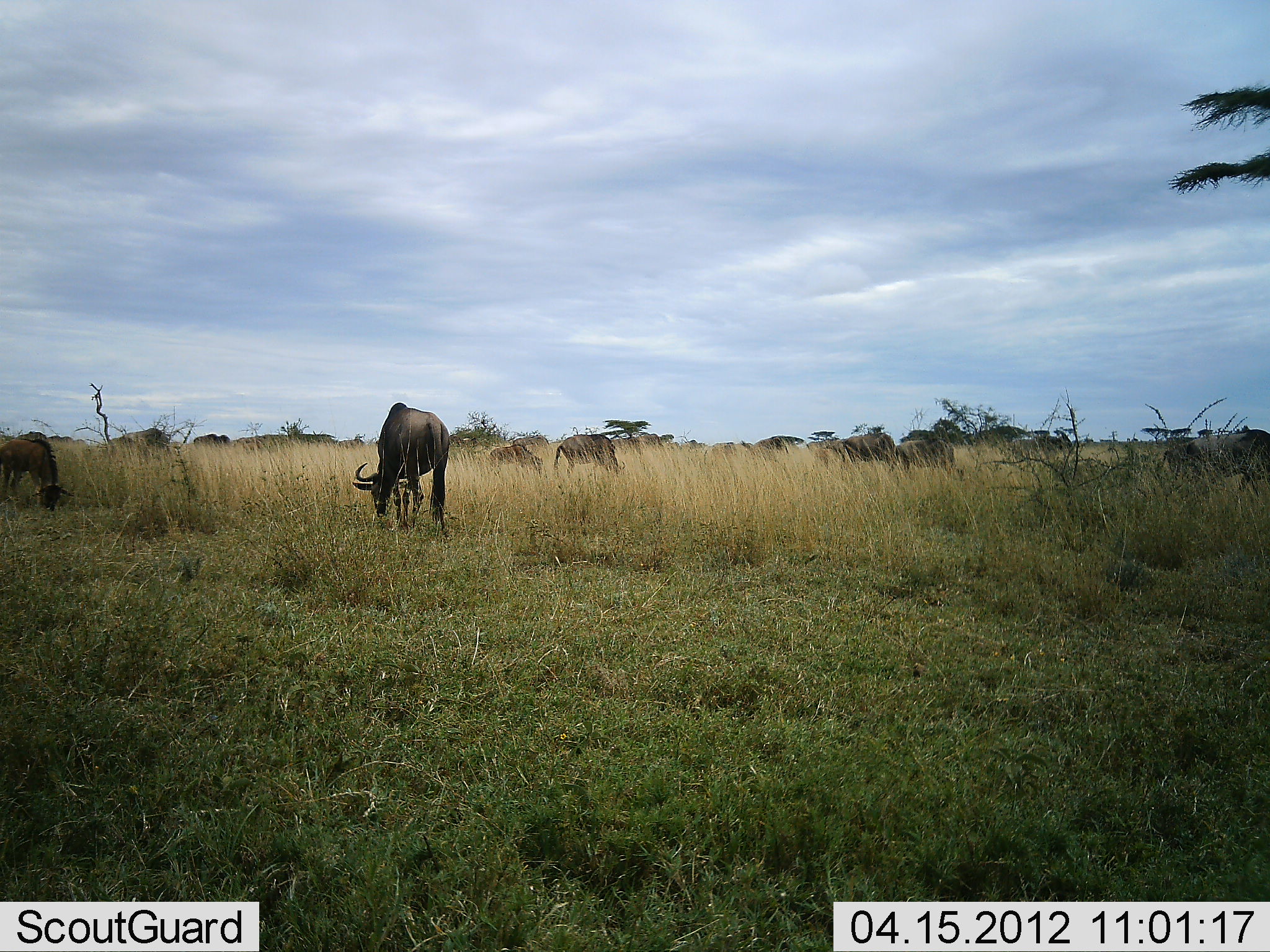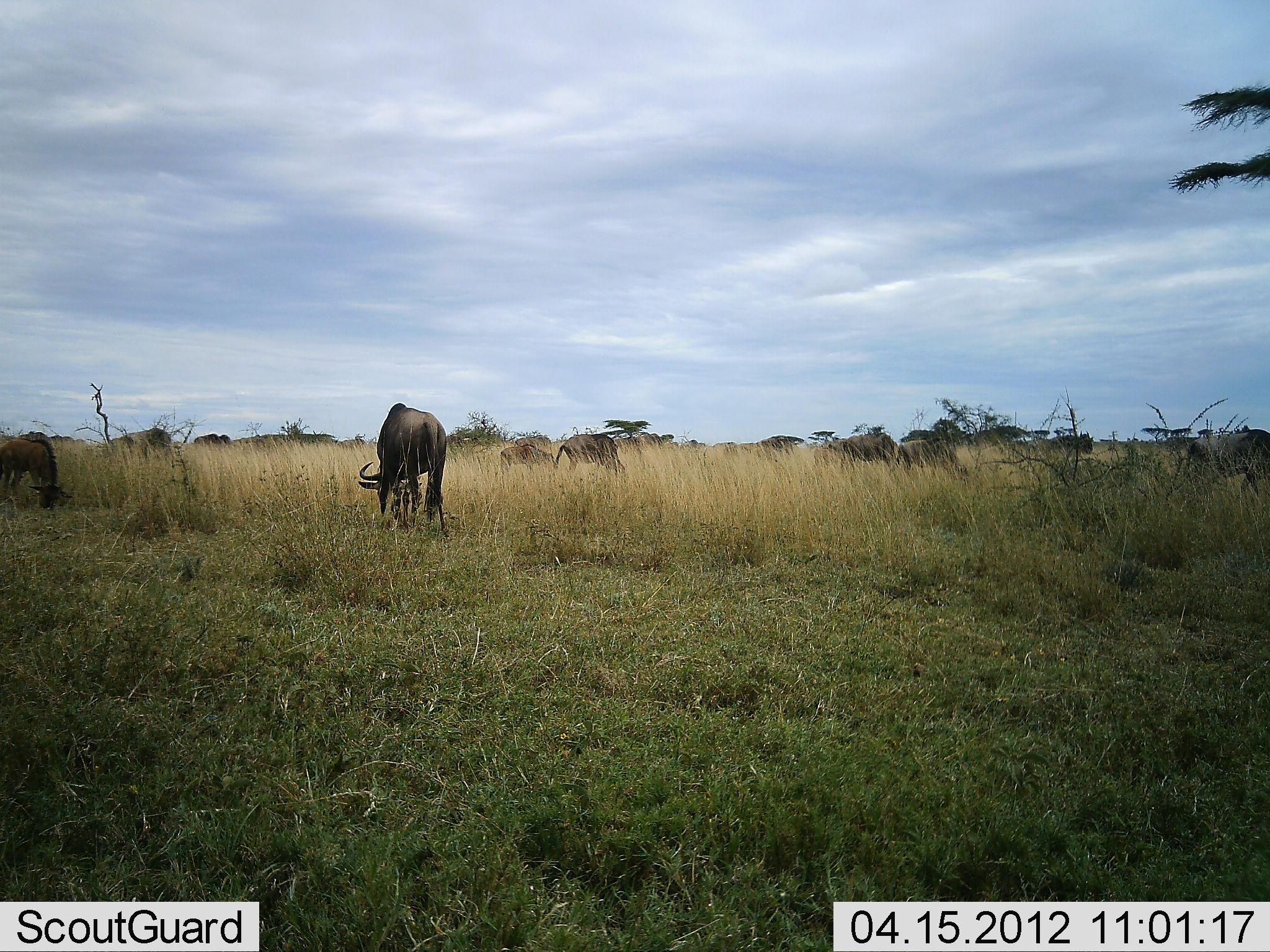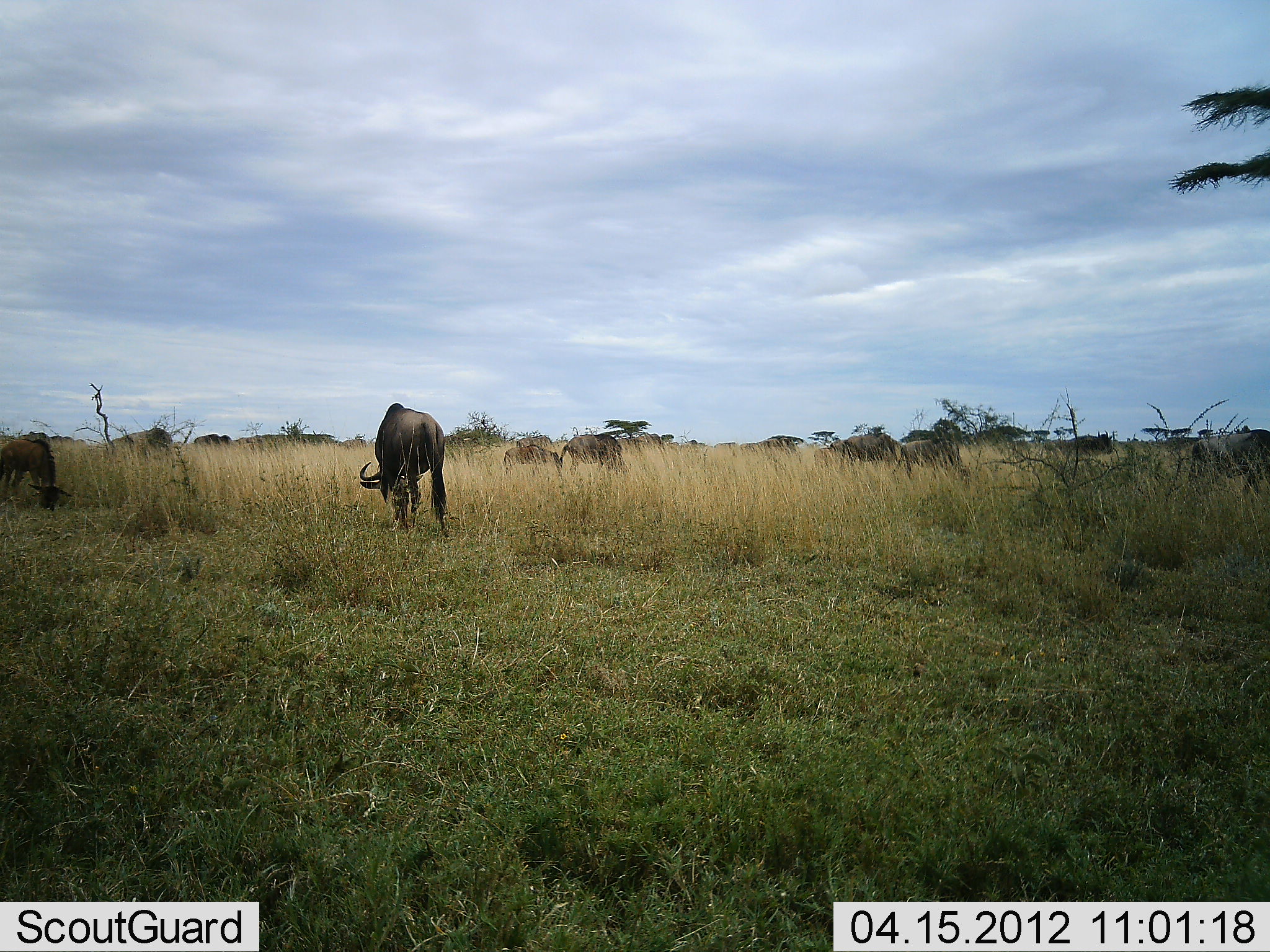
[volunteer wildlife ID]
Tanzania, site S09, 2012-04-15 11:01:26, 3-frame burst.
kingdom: Animalia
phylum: Chordata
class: Mammalia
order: Artiodactyla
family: Bovidae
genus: Connochaetes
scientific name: Connochaetes taurinus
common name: blue wildebeest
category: wildebeest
Wildebeest (blue wildebeest) (Connochaetes taurinus), count 11-50. Behavior (volunteer vote fractions): standing 47%, resting 0%, moving 67%, interacting 0%. Young present (vote fraction): 33%. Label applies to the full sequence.